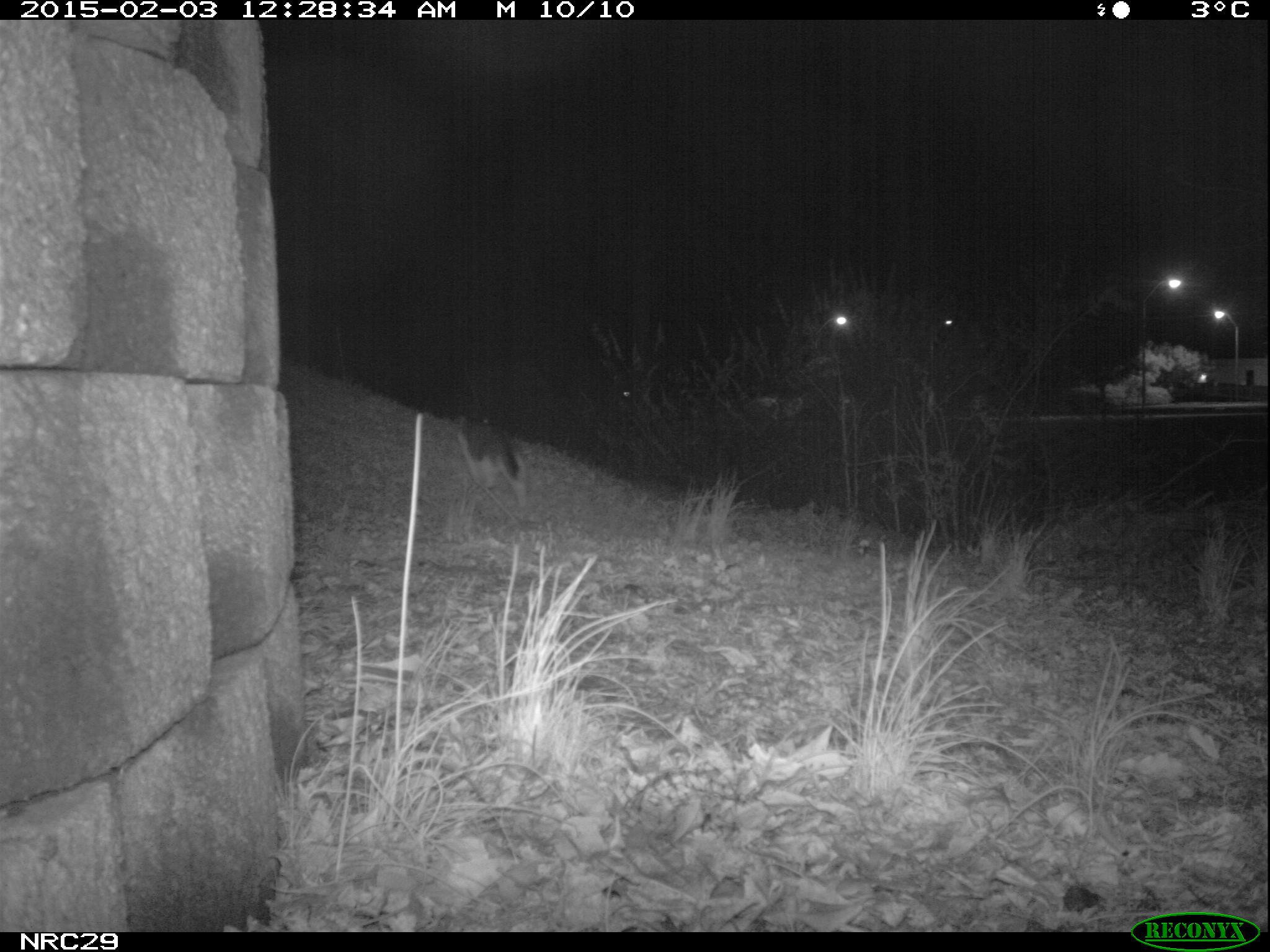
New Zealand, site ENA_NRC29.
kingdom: Animalia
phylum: Chordata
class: Mammalia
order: Carnivora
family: Felidae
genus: Felis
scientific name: Felis catus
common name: domestic cat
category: cat